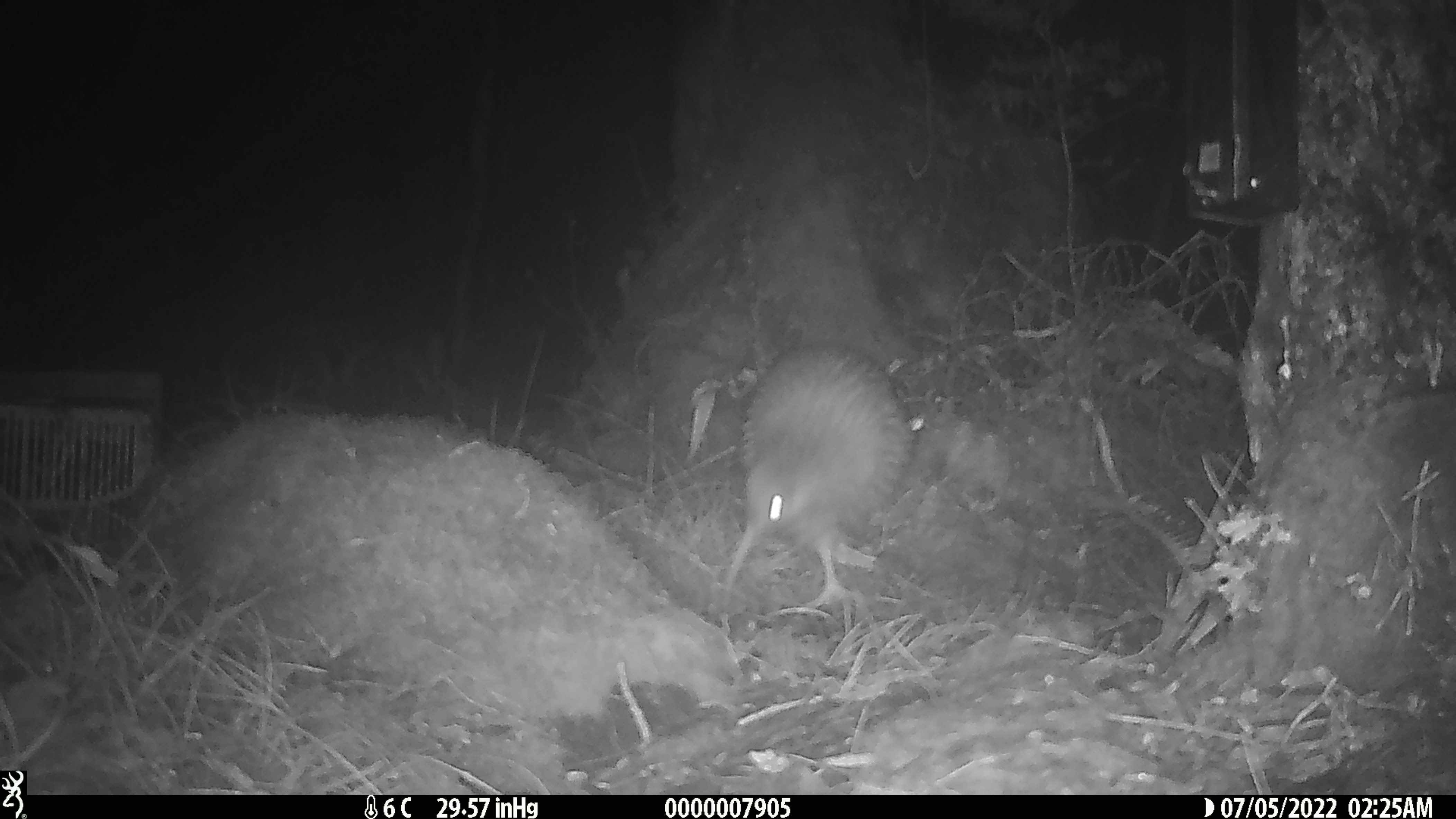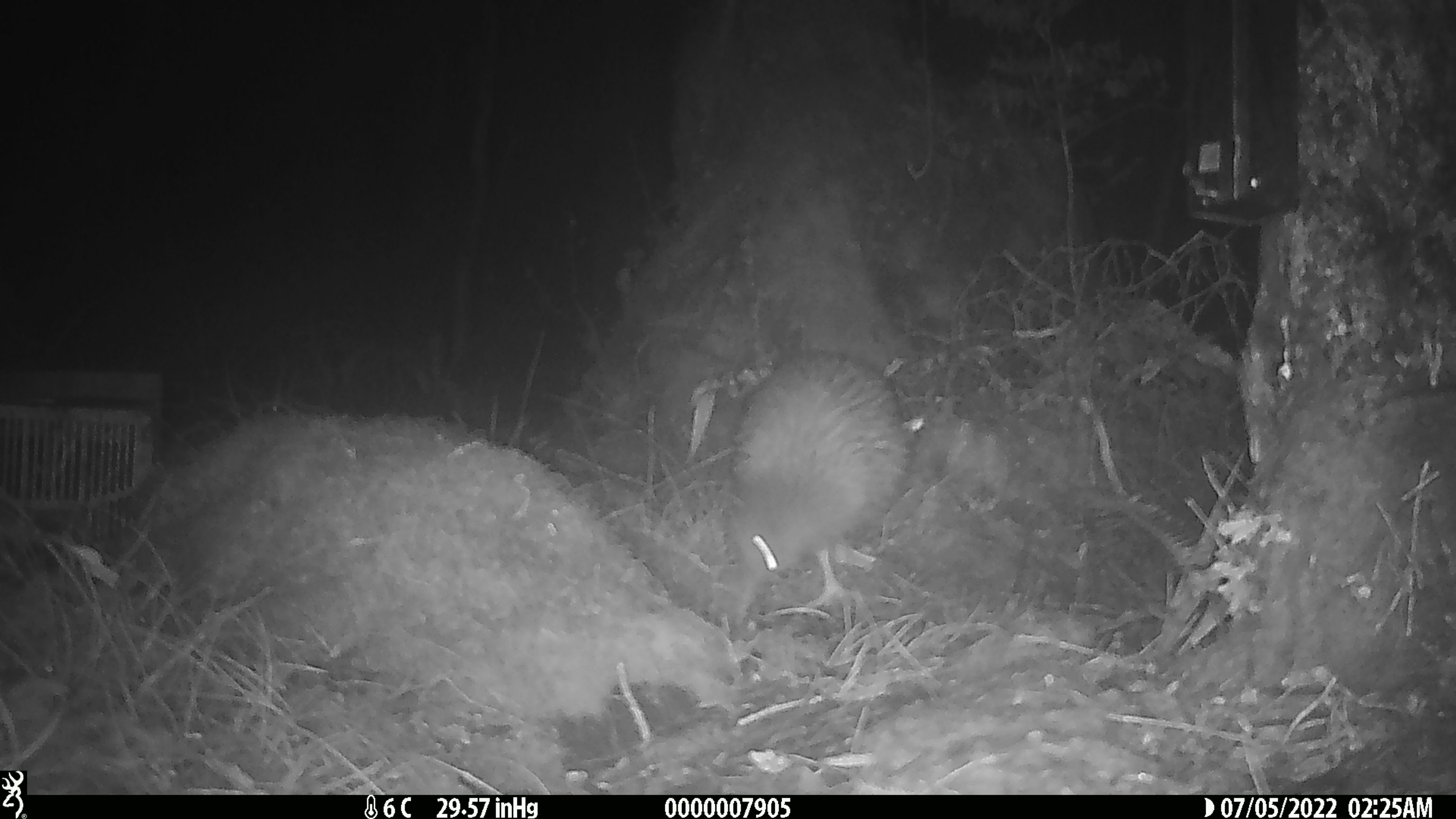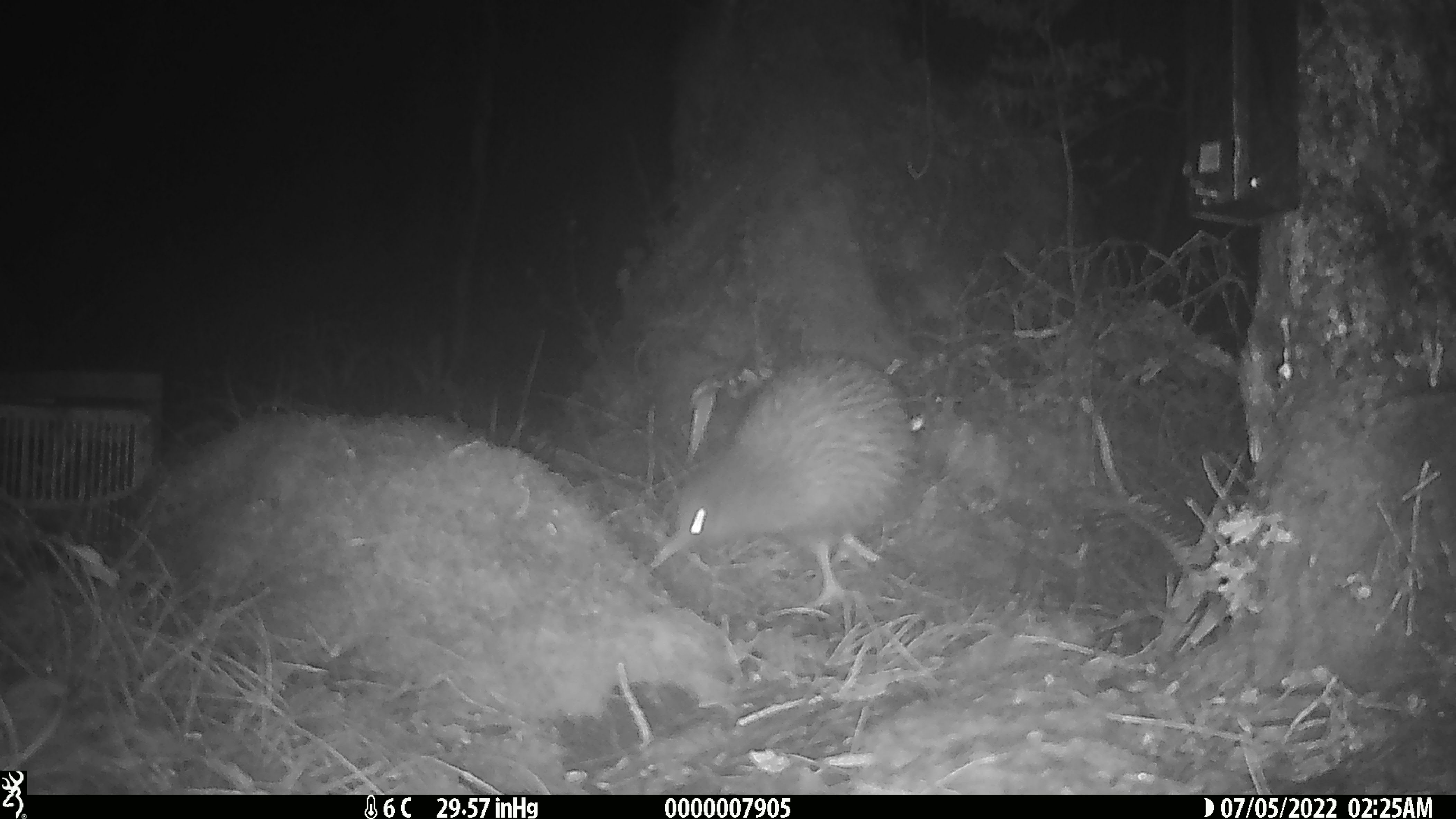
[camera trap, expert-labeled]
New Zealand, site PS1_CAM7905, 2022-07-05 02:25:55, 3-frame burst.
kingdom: Animalia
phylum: Chordata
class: Aves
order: Apterygiformes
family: Apterygidae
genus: Apteryx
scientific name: Apteryx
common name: kiwi